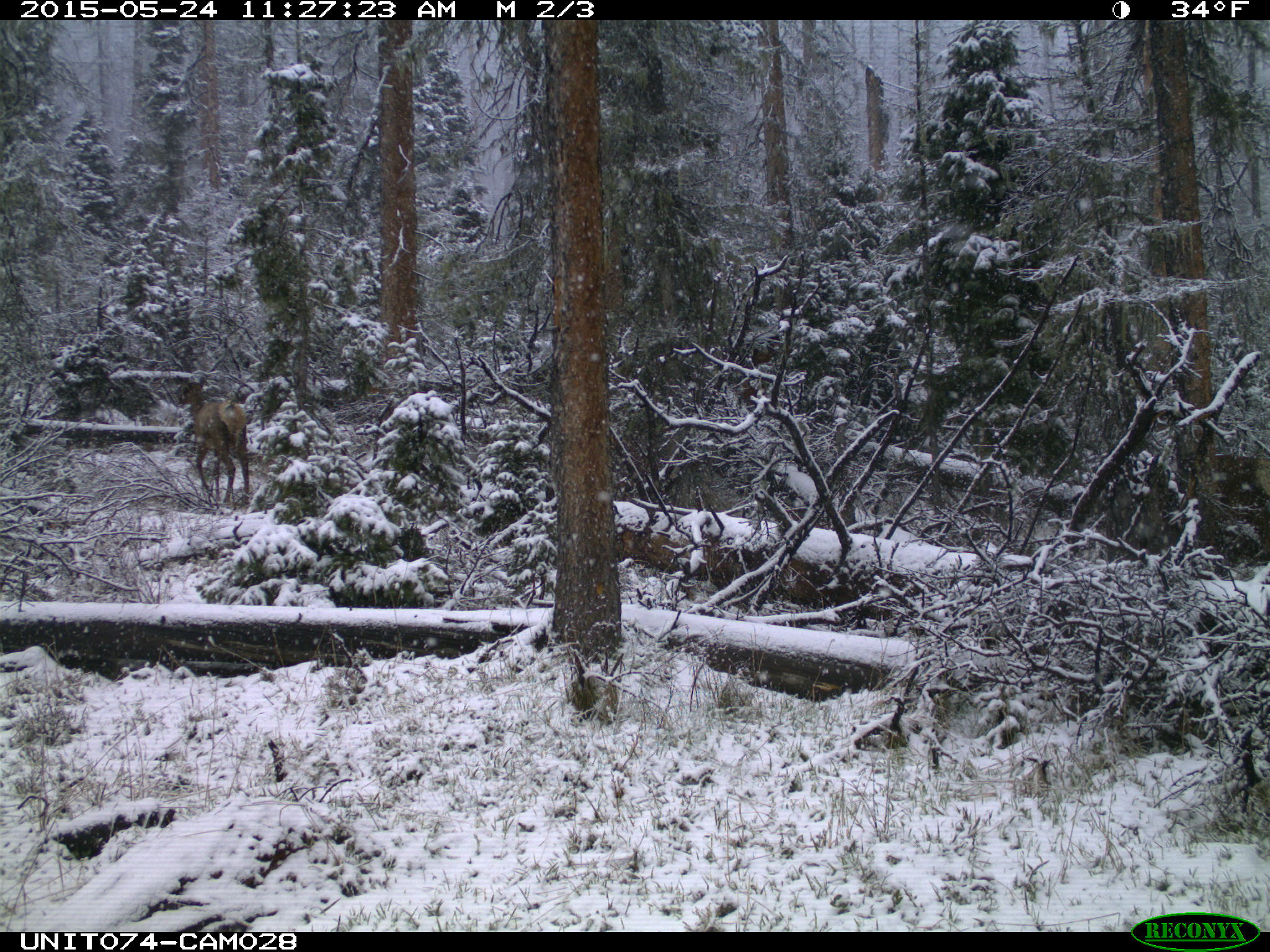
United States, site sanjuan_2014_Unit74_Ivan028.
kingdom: Animalia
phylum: Chordata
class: Mammalia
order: Artiodactyla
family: Cervidae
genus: Cervus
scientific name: Cervus elaphus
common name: red deer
Cervus elaphus (red deer).